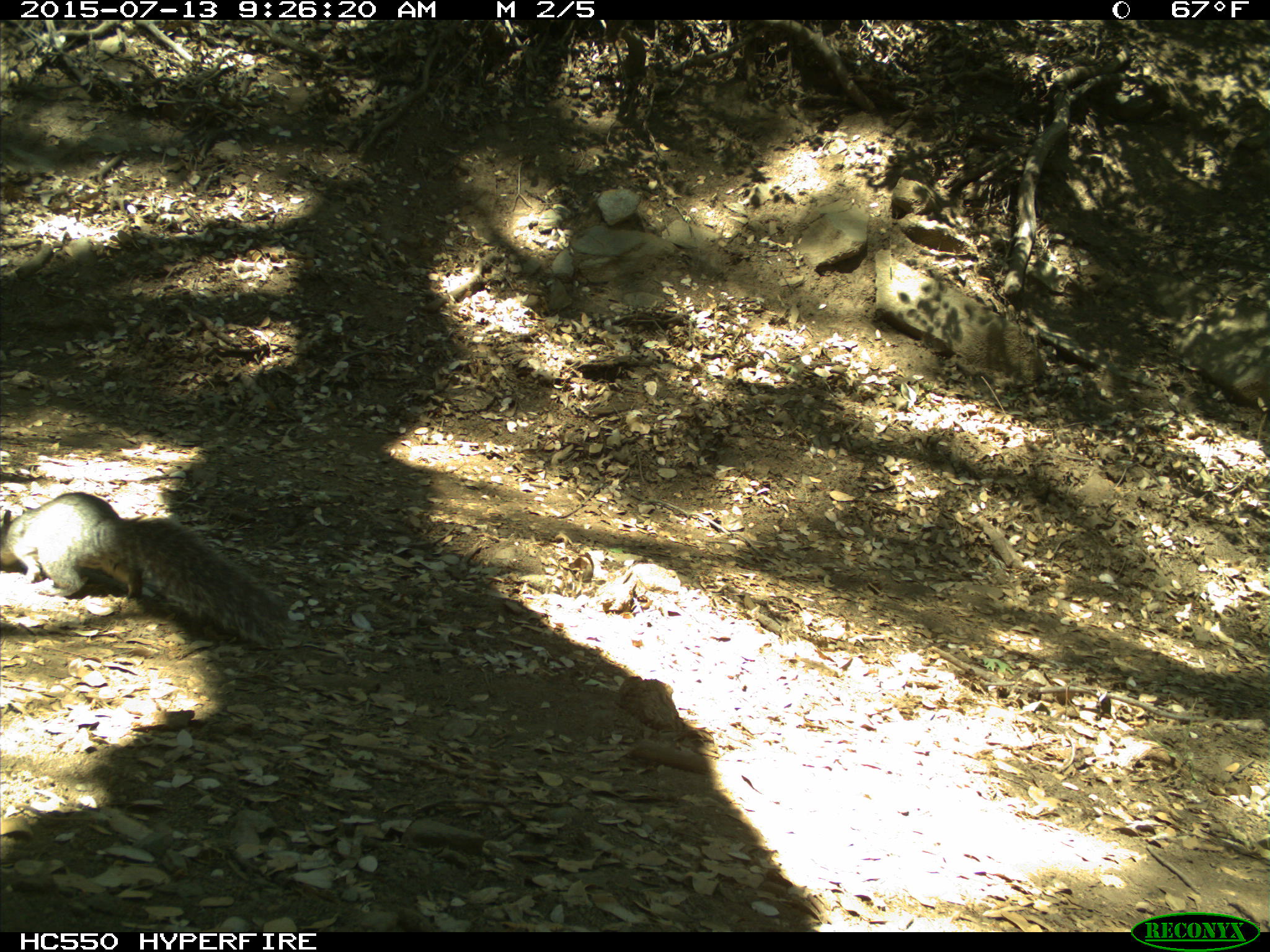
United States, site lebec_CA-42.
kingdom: Animalia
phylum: Chordata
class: Mammalia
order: Rodentia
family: Sciuridae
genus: Sciurus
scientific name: Sciurus carolinensis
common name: eastern gray squirrel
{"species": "Sciurus carolinensis (eastern gray squirrel)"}